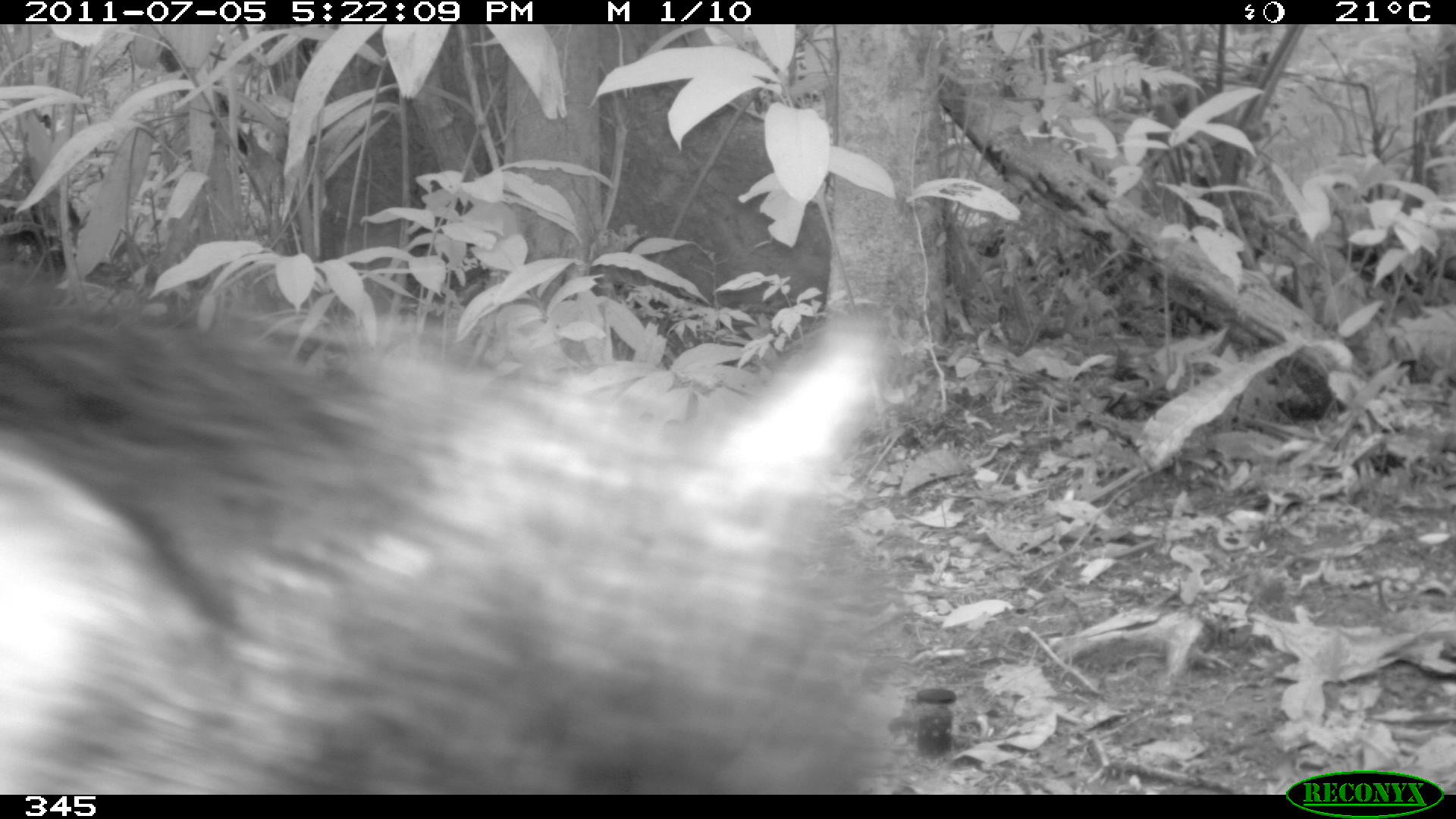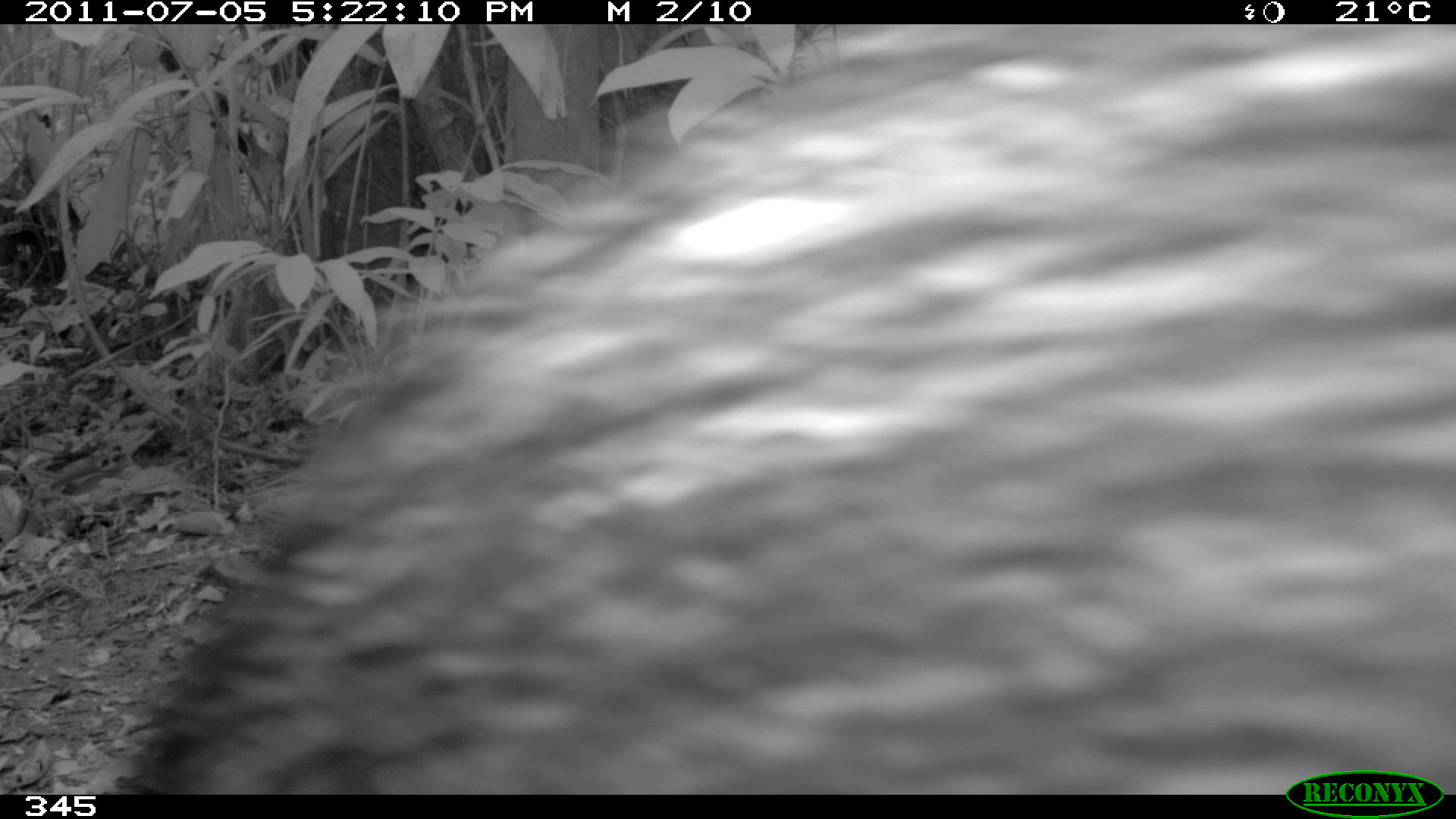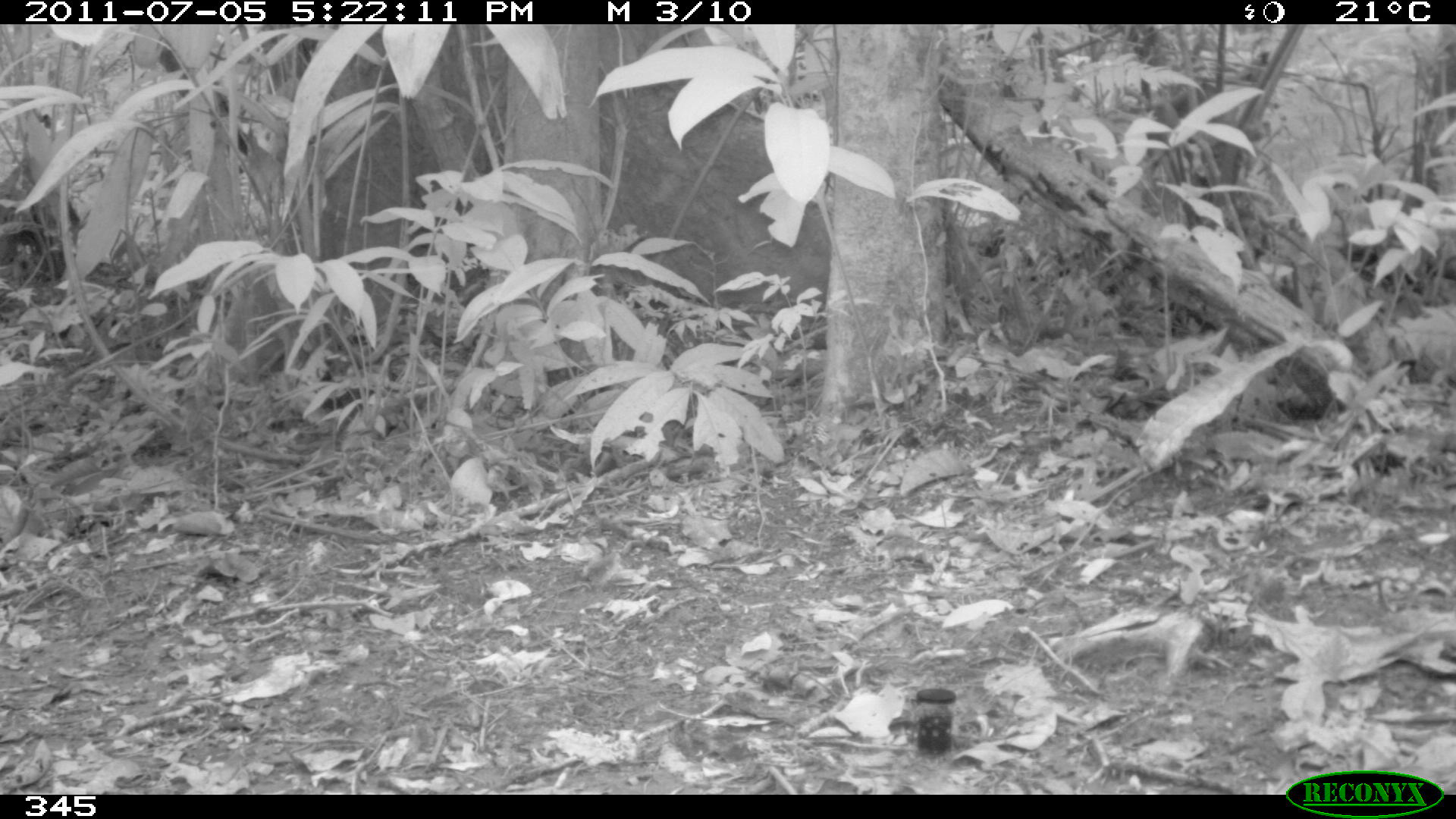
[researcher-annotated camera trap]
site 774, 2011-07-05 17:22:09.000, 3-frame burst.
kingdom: Animalia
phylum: Chordata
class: Mammalia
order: Artiodactyla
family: Tayassuidae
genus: Tayassu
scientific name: Tayassu pecari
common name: white-lipped peccary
Tayassu pecari (white-lipped peccary).